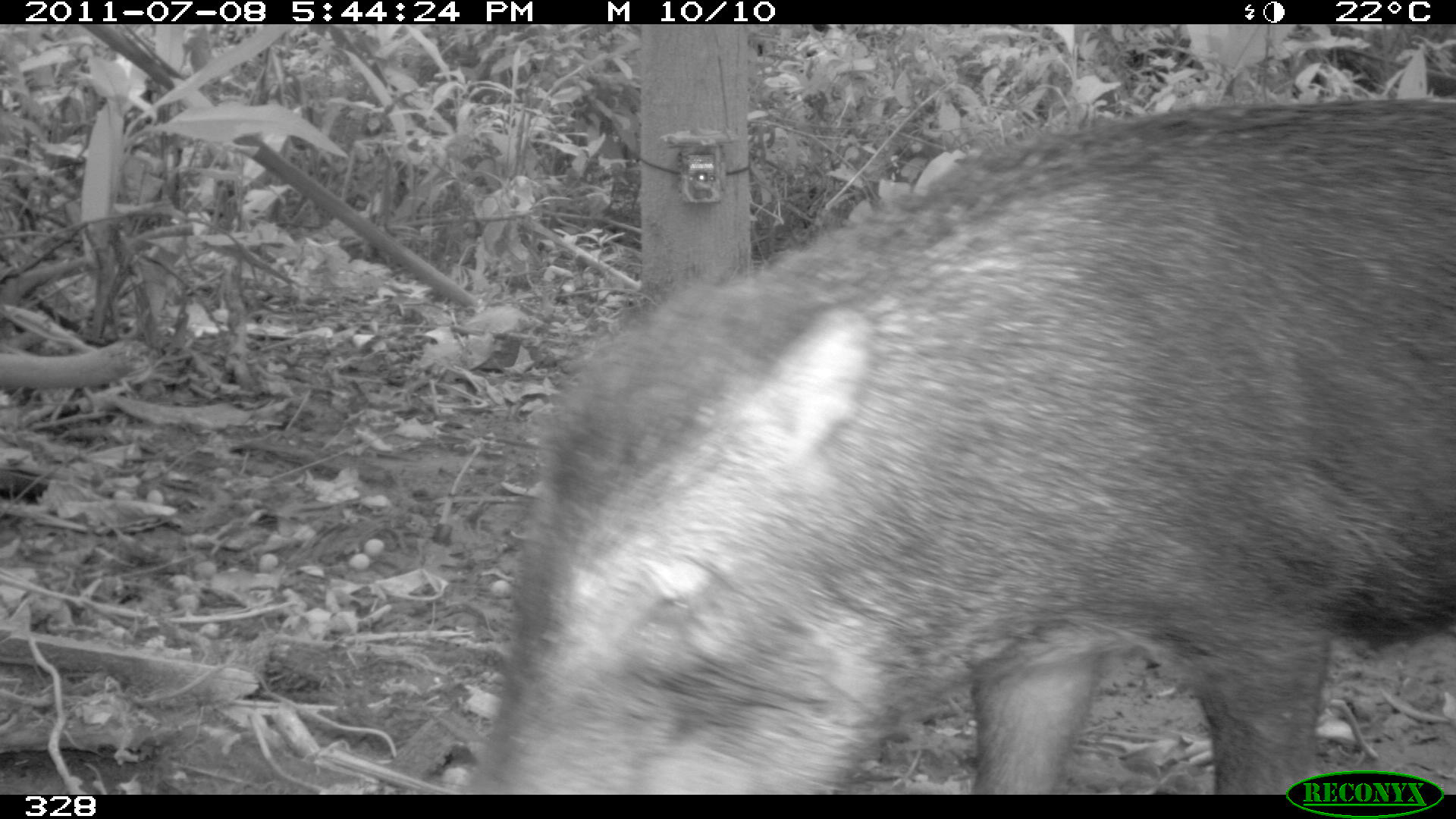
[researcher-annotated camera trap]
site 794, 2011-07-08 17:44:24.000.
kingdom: Animalia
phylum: Chordata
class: Mammalia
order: Artiodactyla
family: Tayassuidae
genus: Tayassu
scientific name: Tayassu pecari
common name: white-lipped peccary